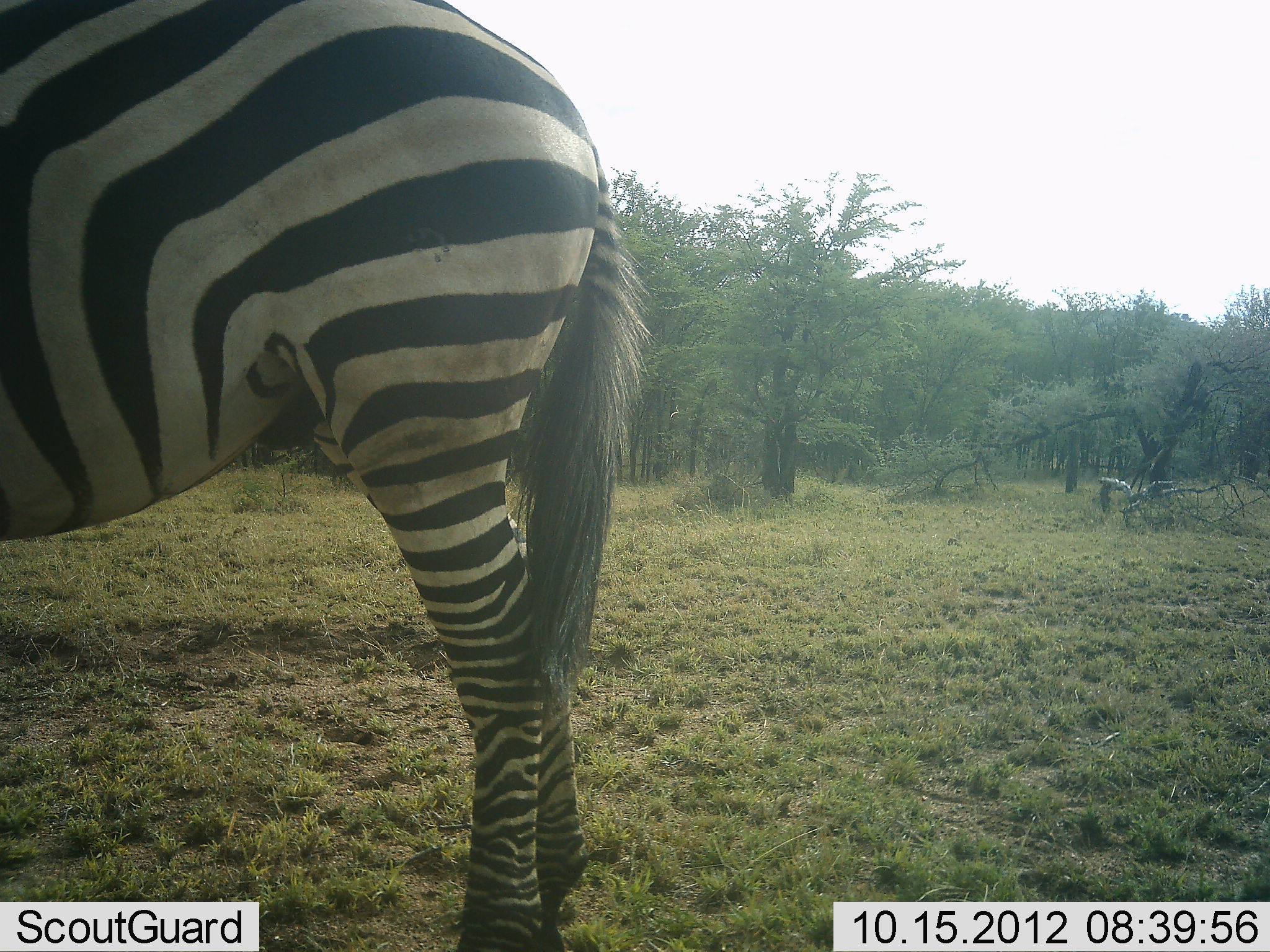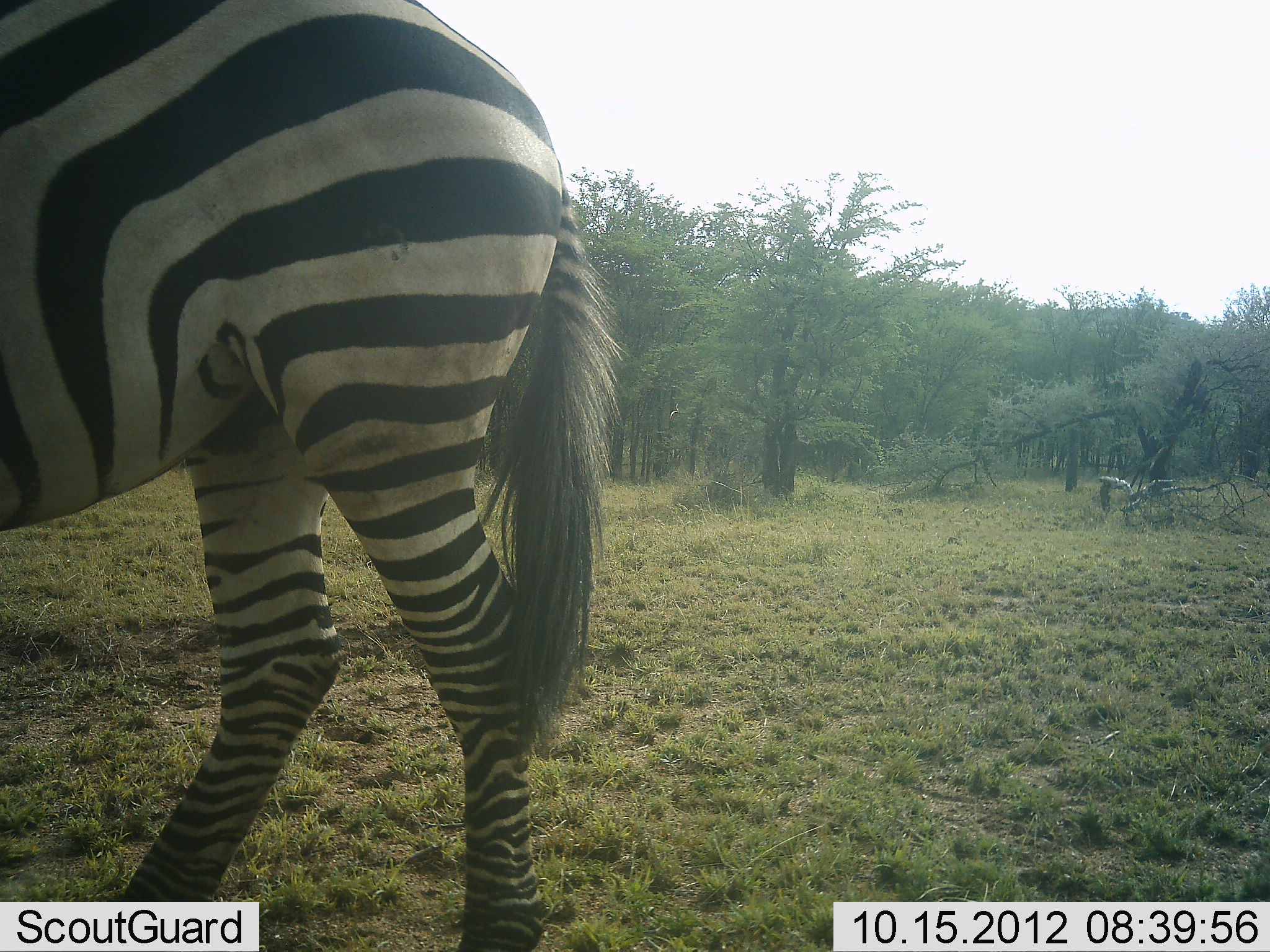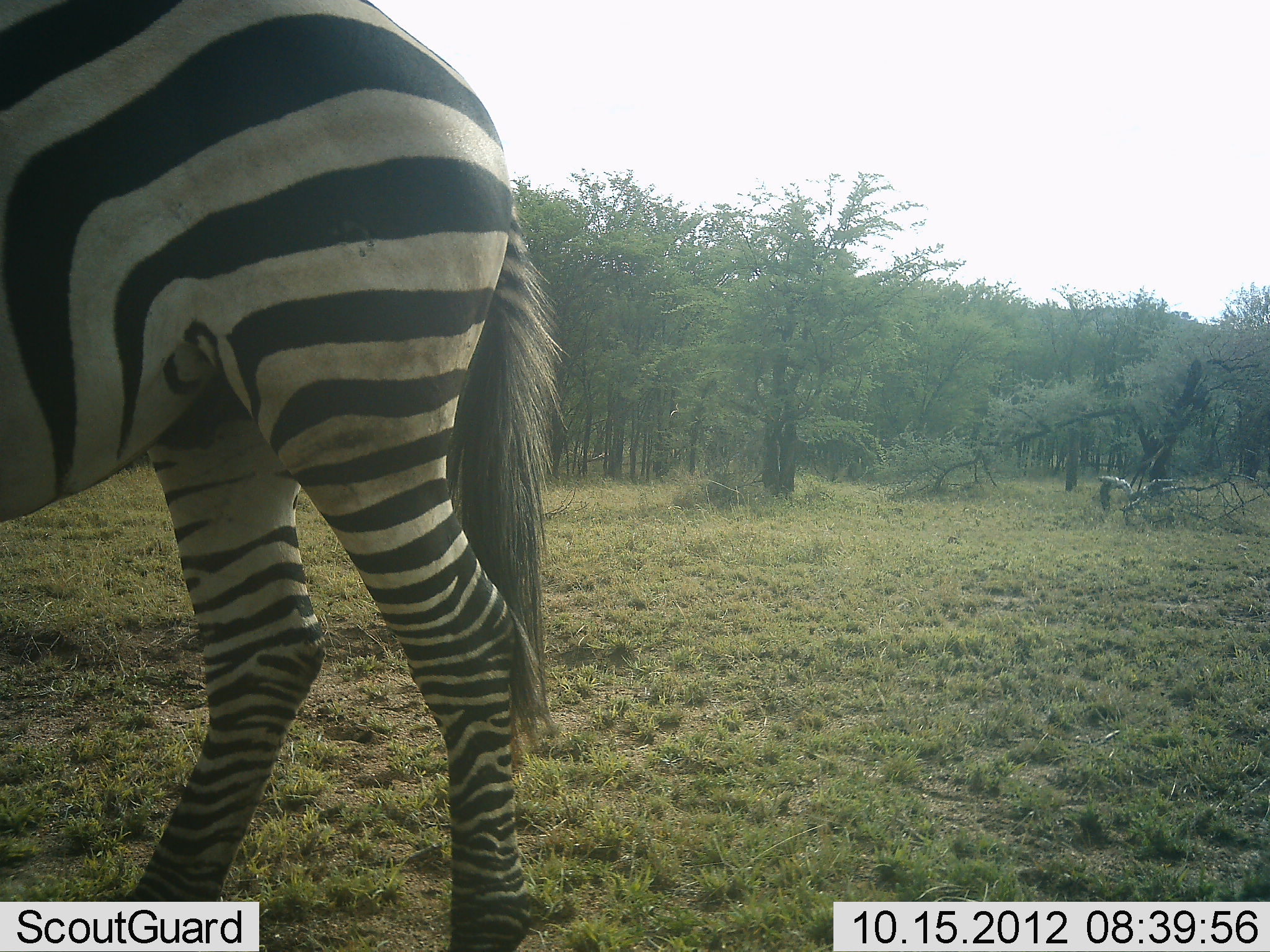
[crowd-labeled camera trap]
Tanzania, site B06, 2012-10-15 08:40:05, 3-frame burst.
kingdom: Animalia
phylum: Chordata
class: Mammalia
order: Perissodactyla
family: Equidae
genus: Equus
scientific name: Equus quagga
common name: plains zebra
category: zebra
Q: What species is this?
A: Zebra (plains zebra) (Equus quagga).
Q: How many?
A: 1.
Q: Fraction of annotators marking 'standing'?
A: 30%.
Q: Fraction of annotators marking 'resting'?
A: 0%.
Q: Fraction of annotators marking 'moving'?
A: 70%.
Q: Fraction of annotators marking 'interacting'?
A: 0%.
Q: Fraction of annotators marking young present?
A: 0%.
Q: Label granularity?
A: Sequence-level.